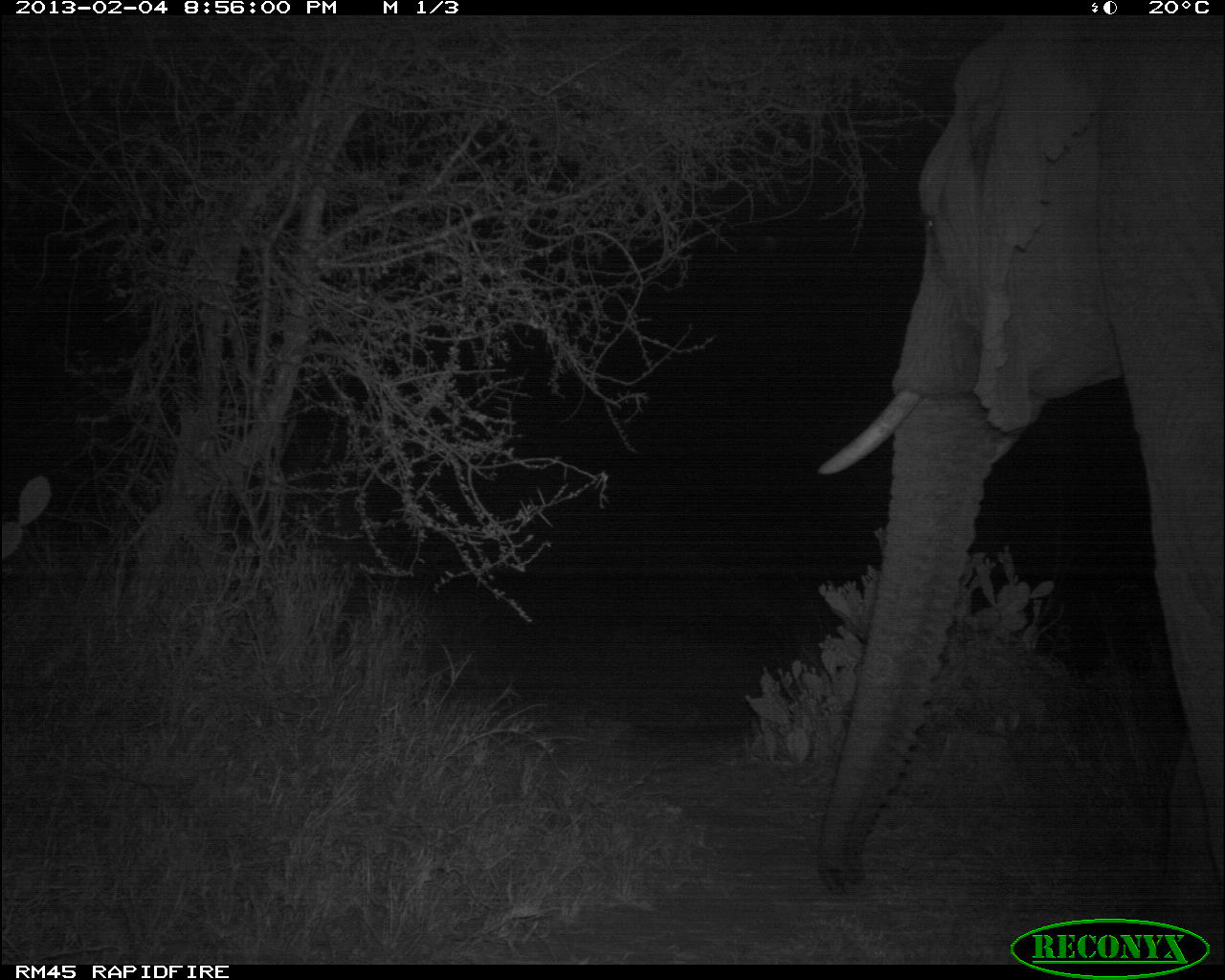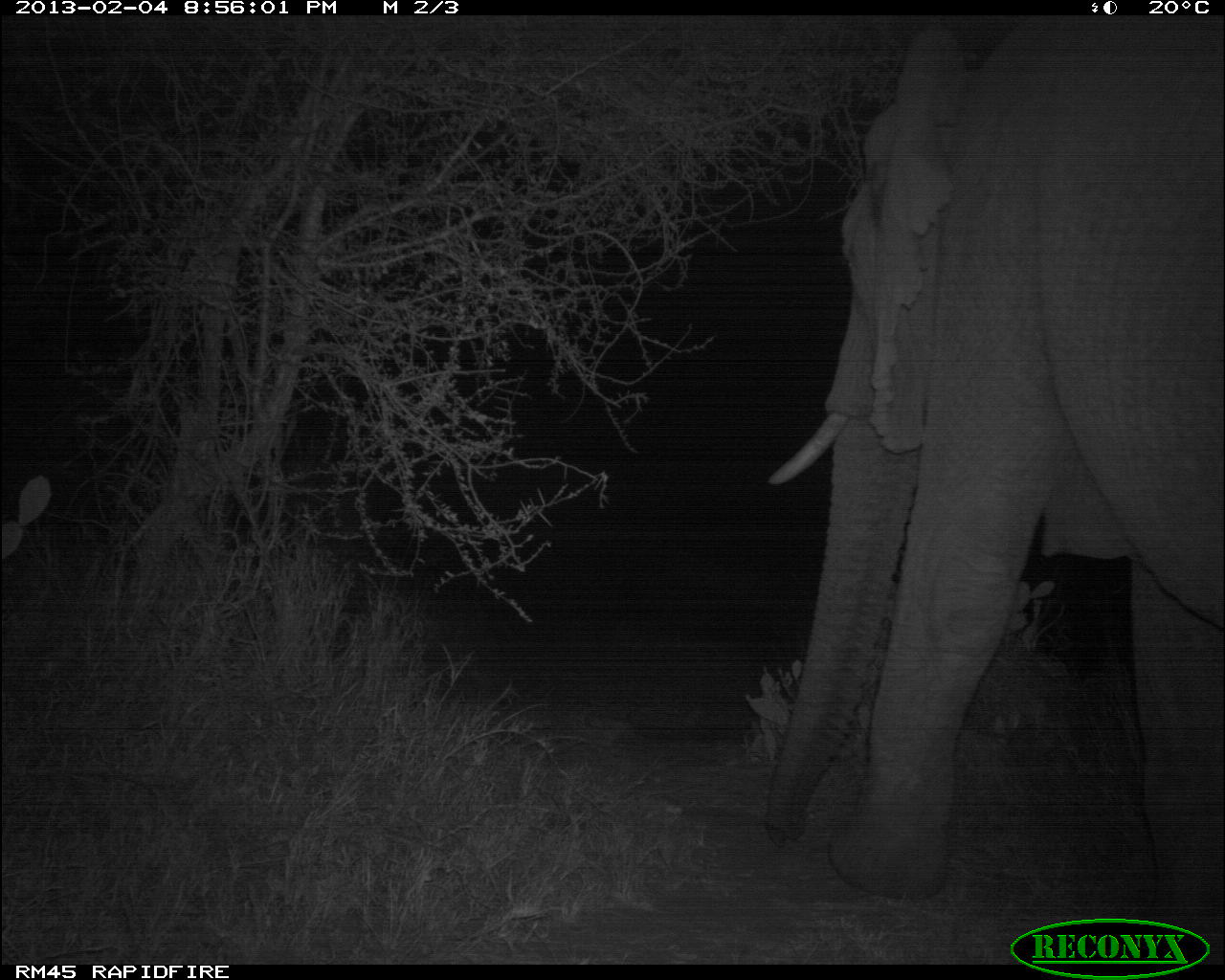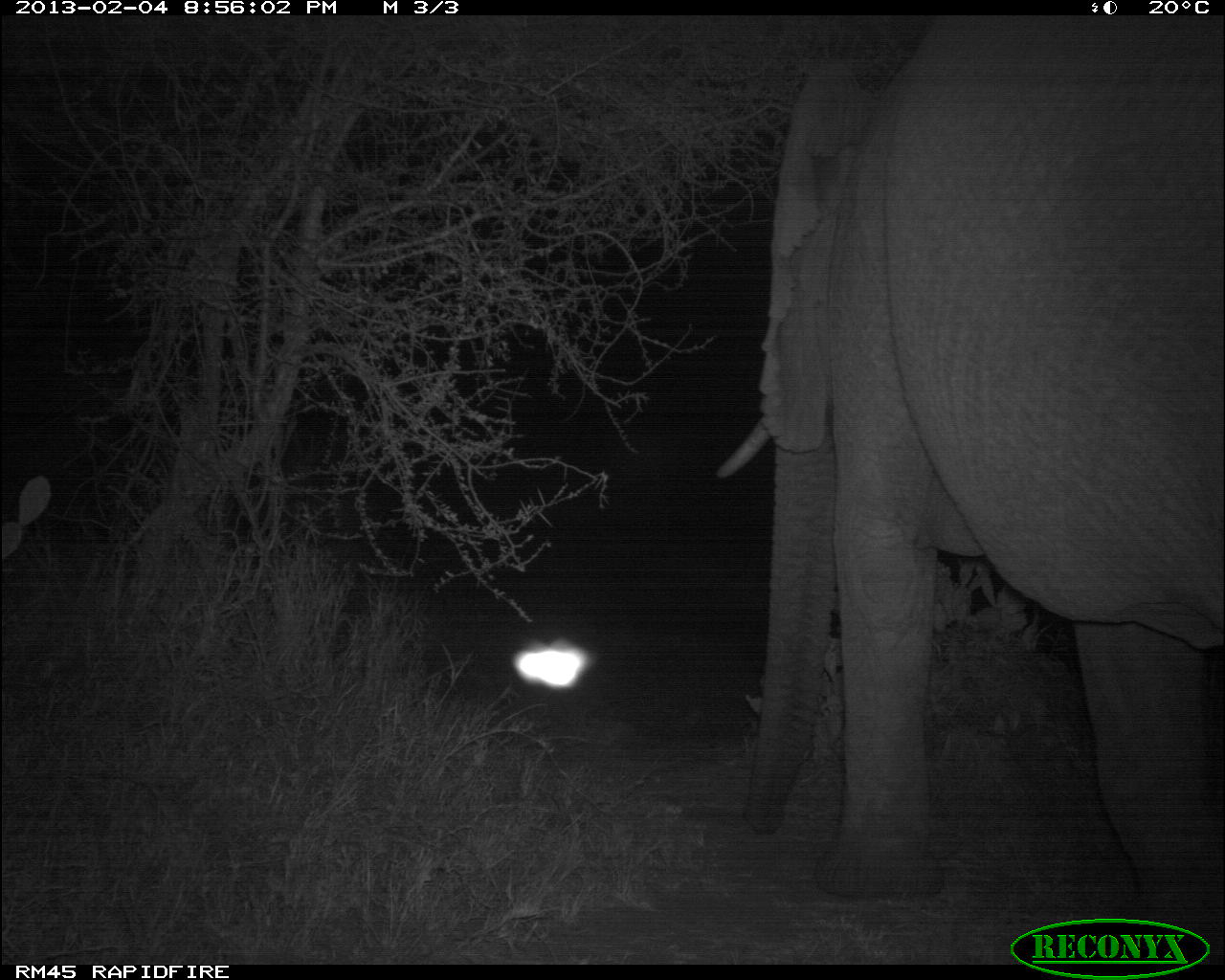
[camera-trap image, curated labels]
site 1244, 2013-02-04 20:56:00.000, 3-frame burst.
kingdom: Animalia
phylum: Chordata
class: Mammalia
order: Proboscidea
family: Elephantidae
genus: Loxodonta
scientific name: Loxodonta africana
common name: african bush elephant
Loxodonta africana (african bush elephant), count 1.